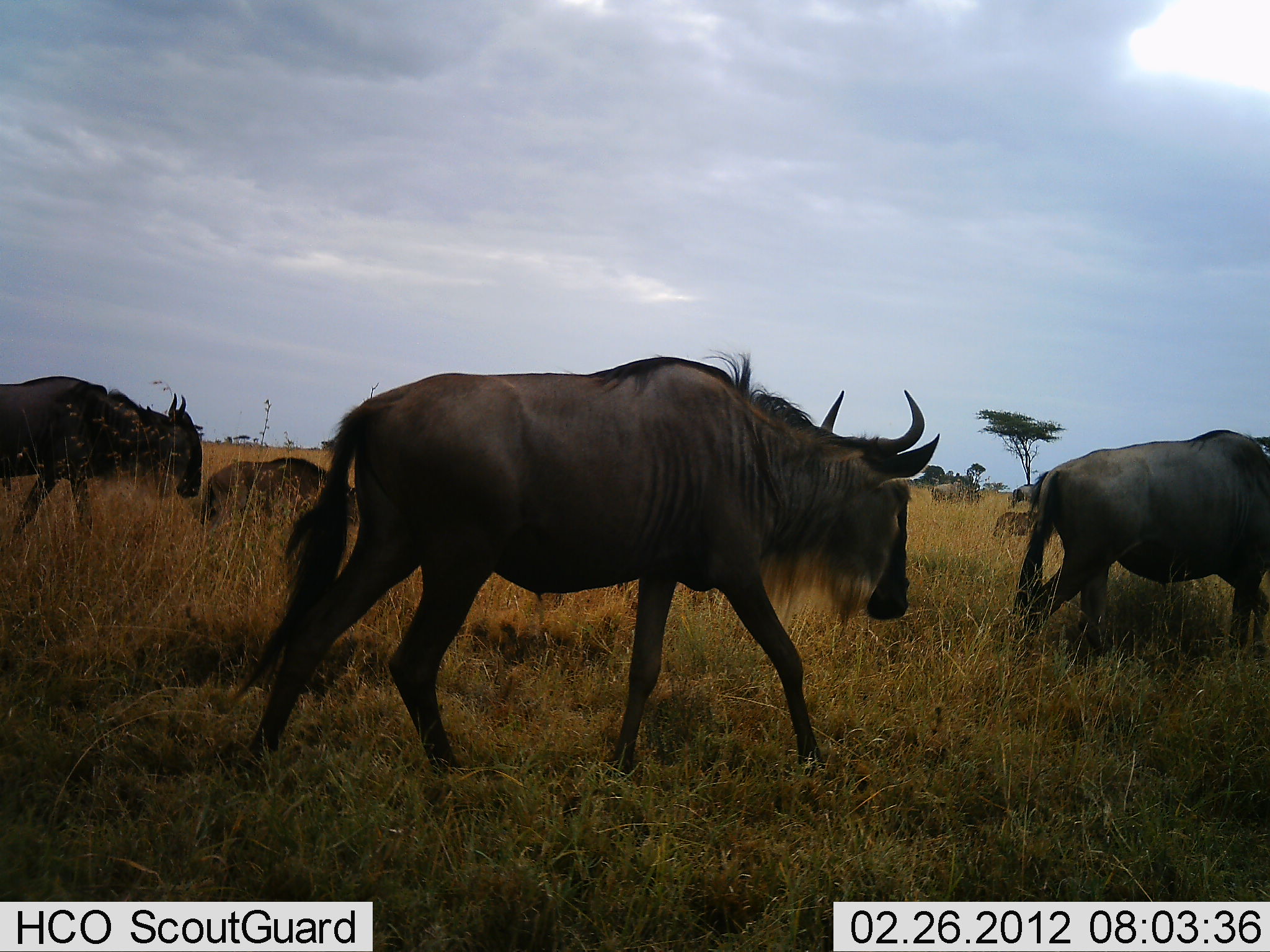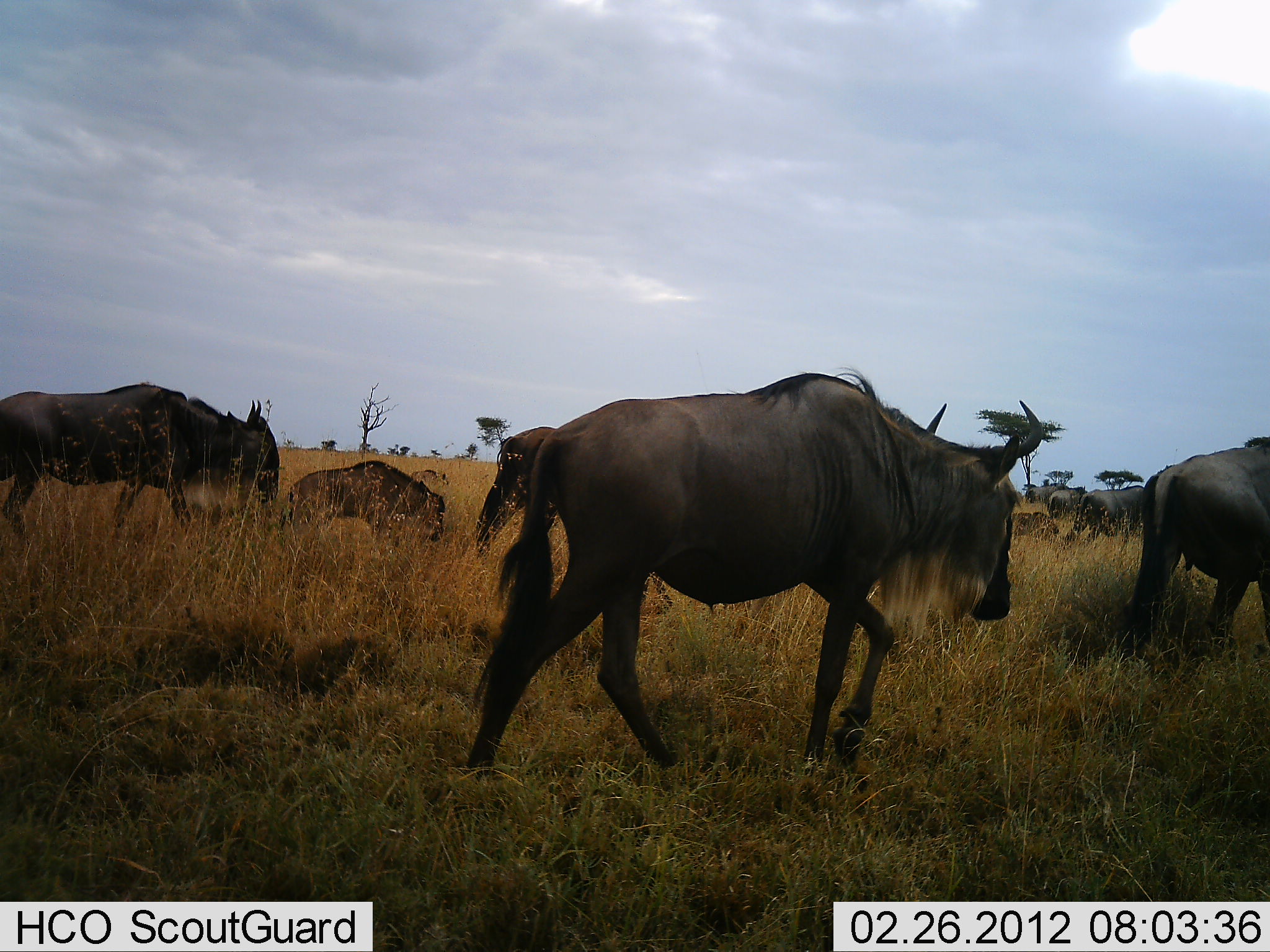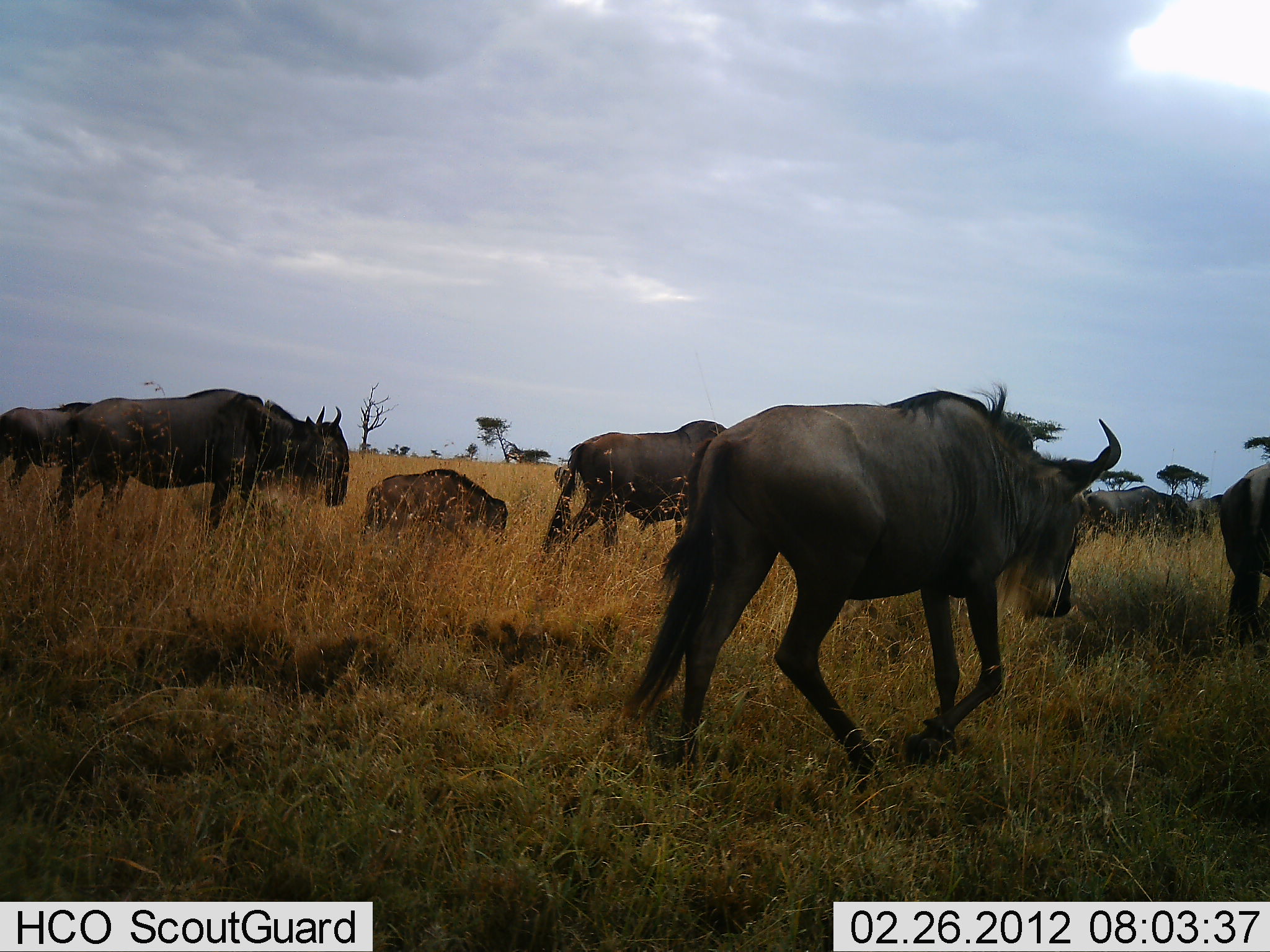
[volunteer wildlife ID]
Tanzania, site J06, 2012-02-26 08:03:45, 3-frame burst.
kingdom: Animalia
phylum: Chordata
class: Mammalia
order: Artiodactyla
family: Bovidae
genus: Connochaetes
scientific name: Connochaetes taurinus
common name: blue wildebeest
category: wildebeest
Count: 8.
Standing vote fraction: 23%.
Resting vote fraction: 0%.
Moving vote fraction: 100%.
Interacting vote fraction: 0%.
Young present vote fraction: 69%.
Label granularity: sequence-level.